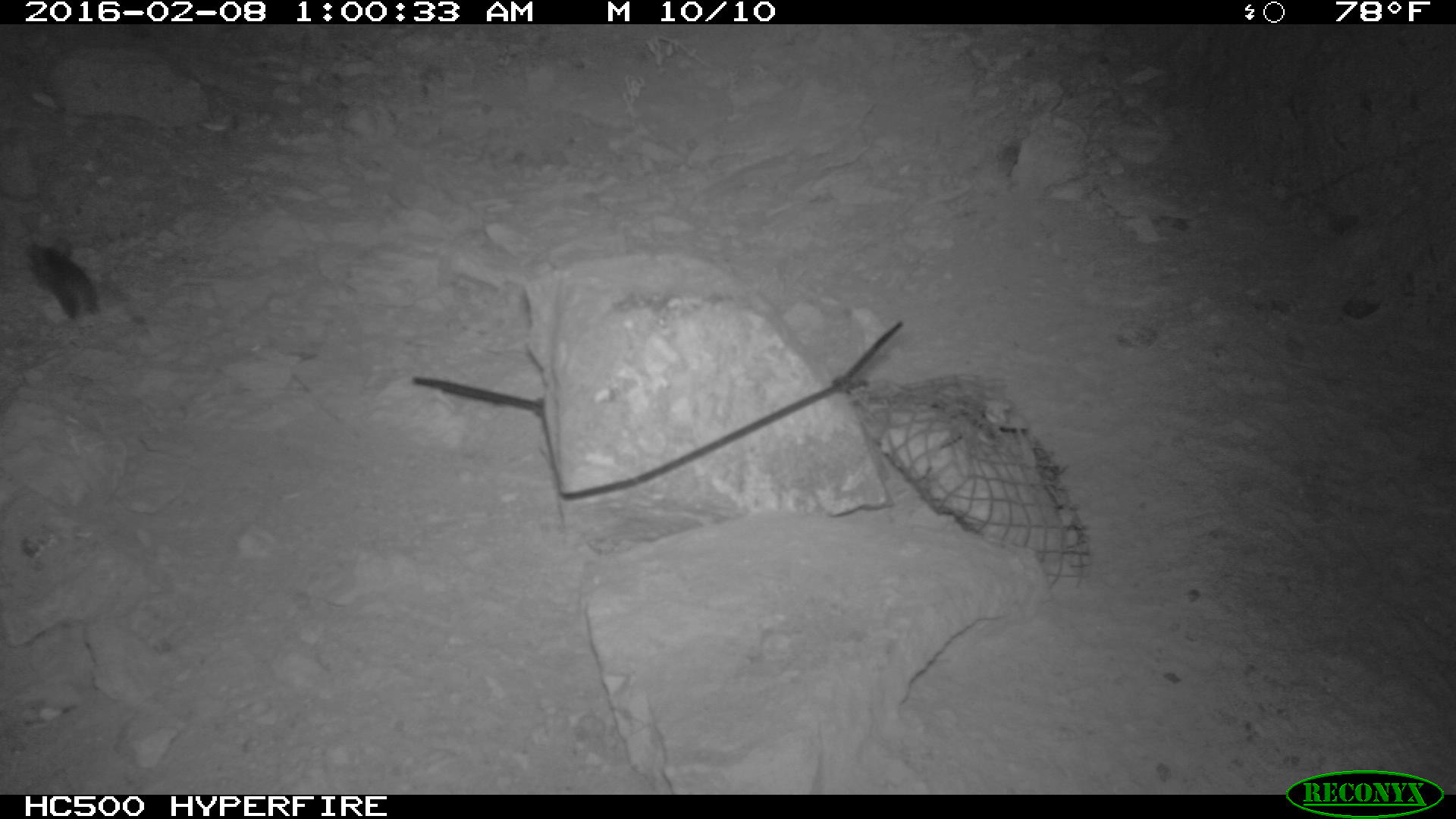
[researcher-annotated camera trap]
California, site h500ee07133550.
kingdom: Animalia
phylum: Chordata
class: Mammalia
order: Rodentia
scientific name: Rodentia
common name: rodent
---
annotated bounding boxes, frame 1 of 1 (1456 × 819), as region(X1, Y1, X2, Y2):
rodent: region(27, 235, 102, 321)